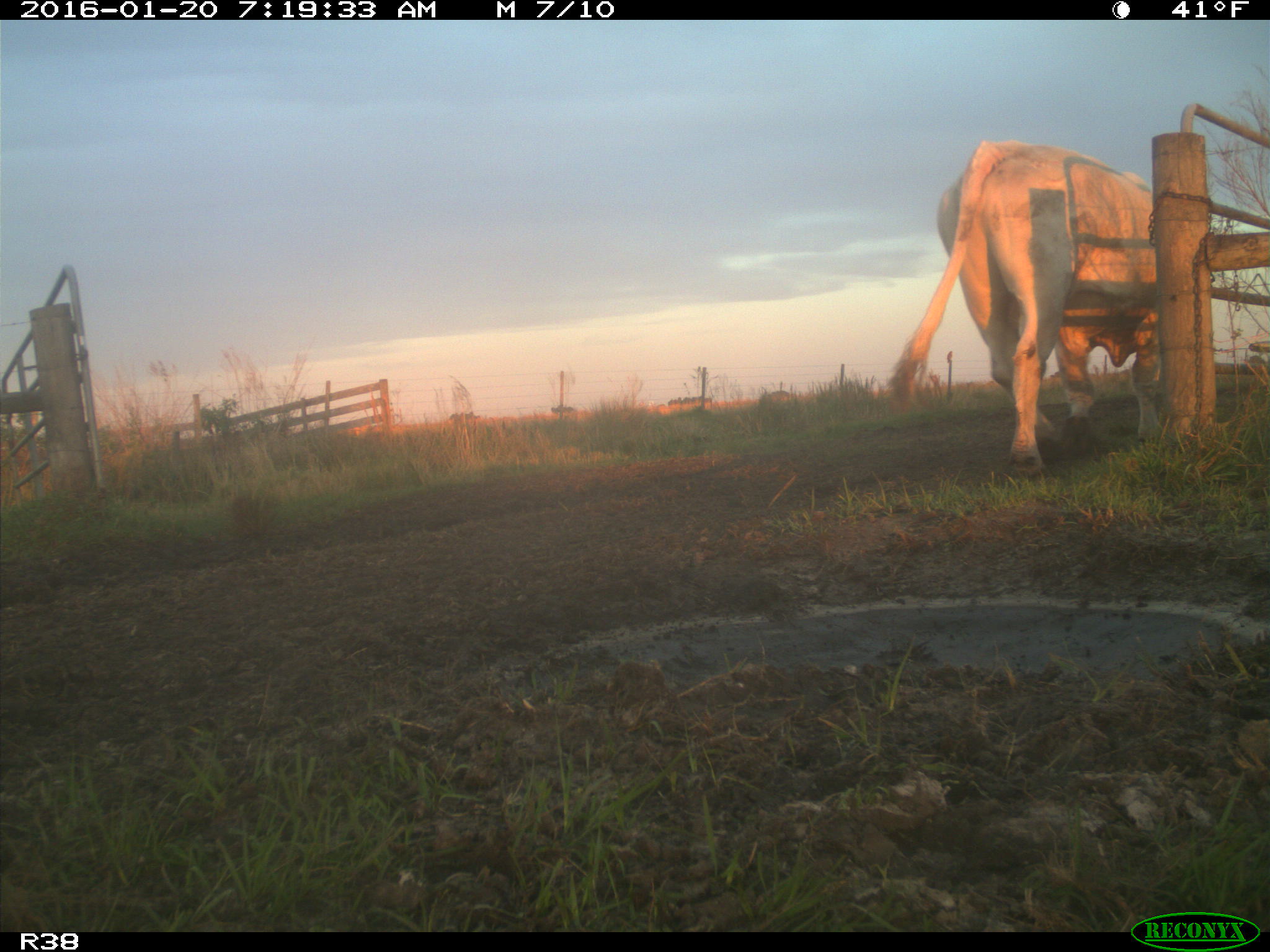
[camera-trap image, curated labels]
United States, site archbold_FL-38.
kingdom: Animalia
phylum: Chordata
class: Mammalia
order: Artiodactyla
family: Bovidae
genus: Bos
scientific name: Bos taurus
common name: domestic cow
Bos taurus (domestic cow).